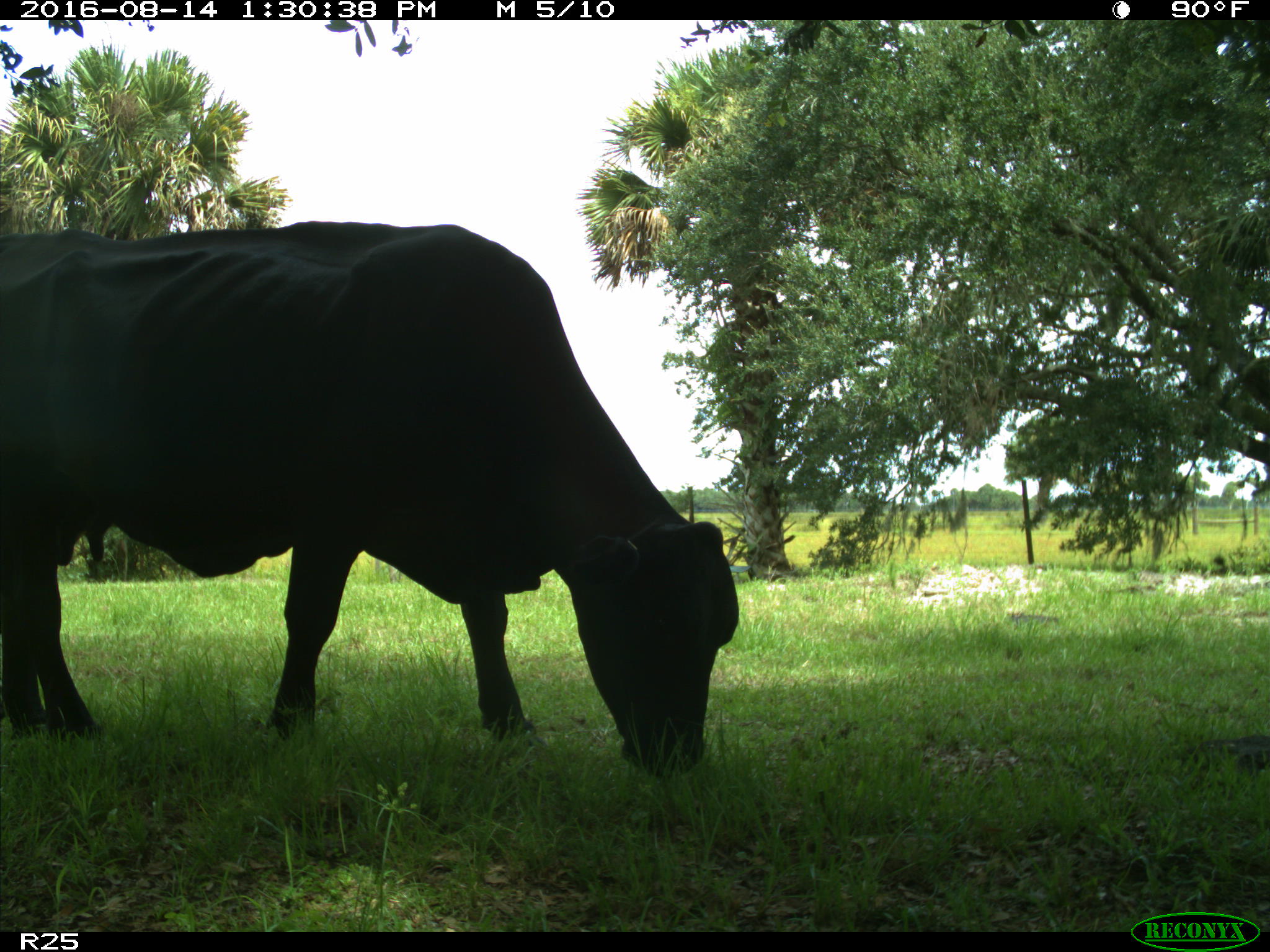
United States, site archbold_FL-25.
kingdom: Animalia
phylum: Chordata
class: Mammalia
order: Artiodactyla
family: Bovidae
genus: Bos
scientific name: Bos taurus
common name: domestic cow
Bos taurus (domestic cow).